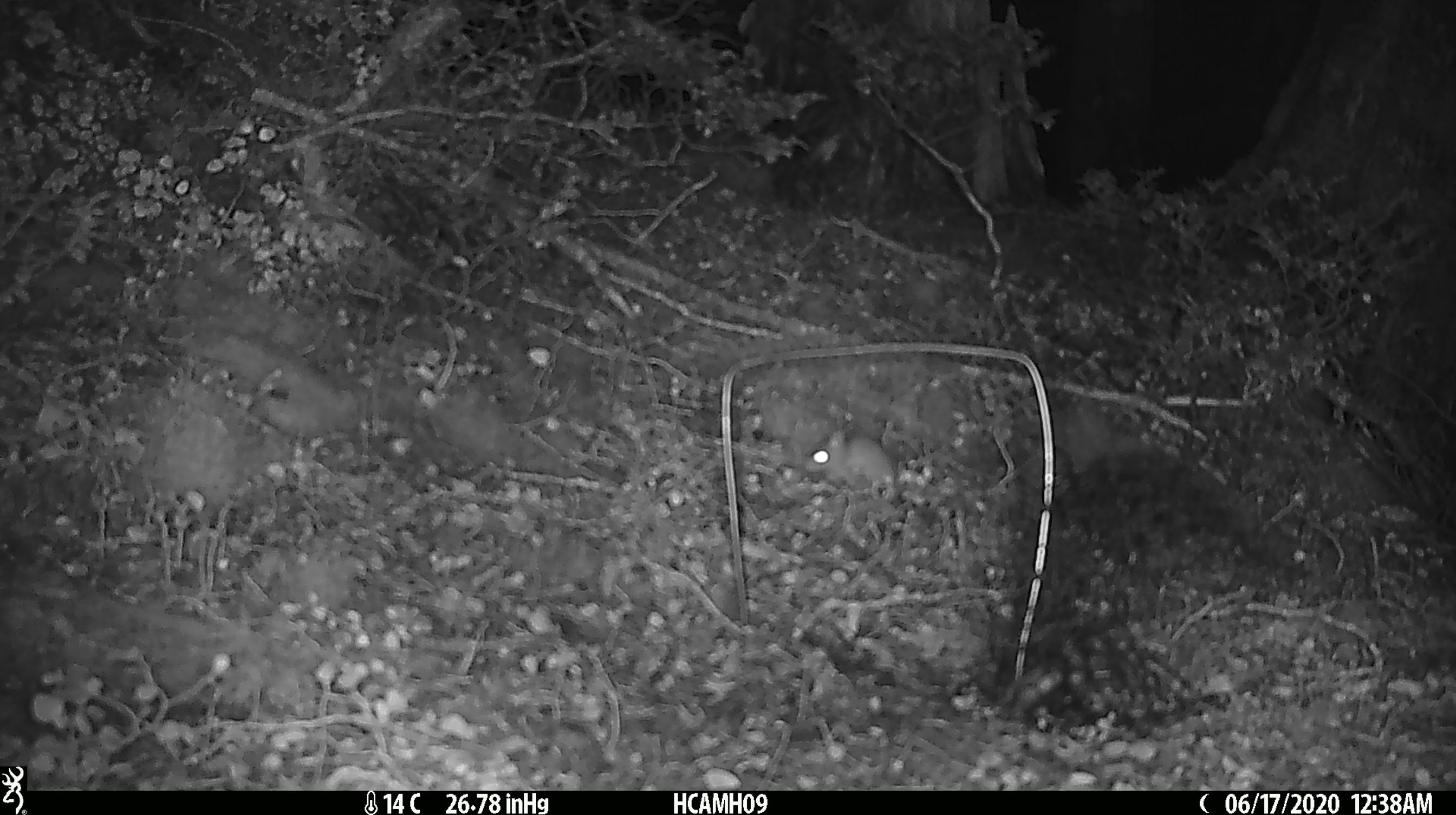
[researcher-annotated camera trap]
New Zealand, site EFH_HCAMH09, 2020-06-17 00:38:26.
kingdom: Animalia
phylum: Chordata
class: Mammalia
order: Rodentia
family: Muridae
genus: Mus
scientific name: Mus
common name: mouse